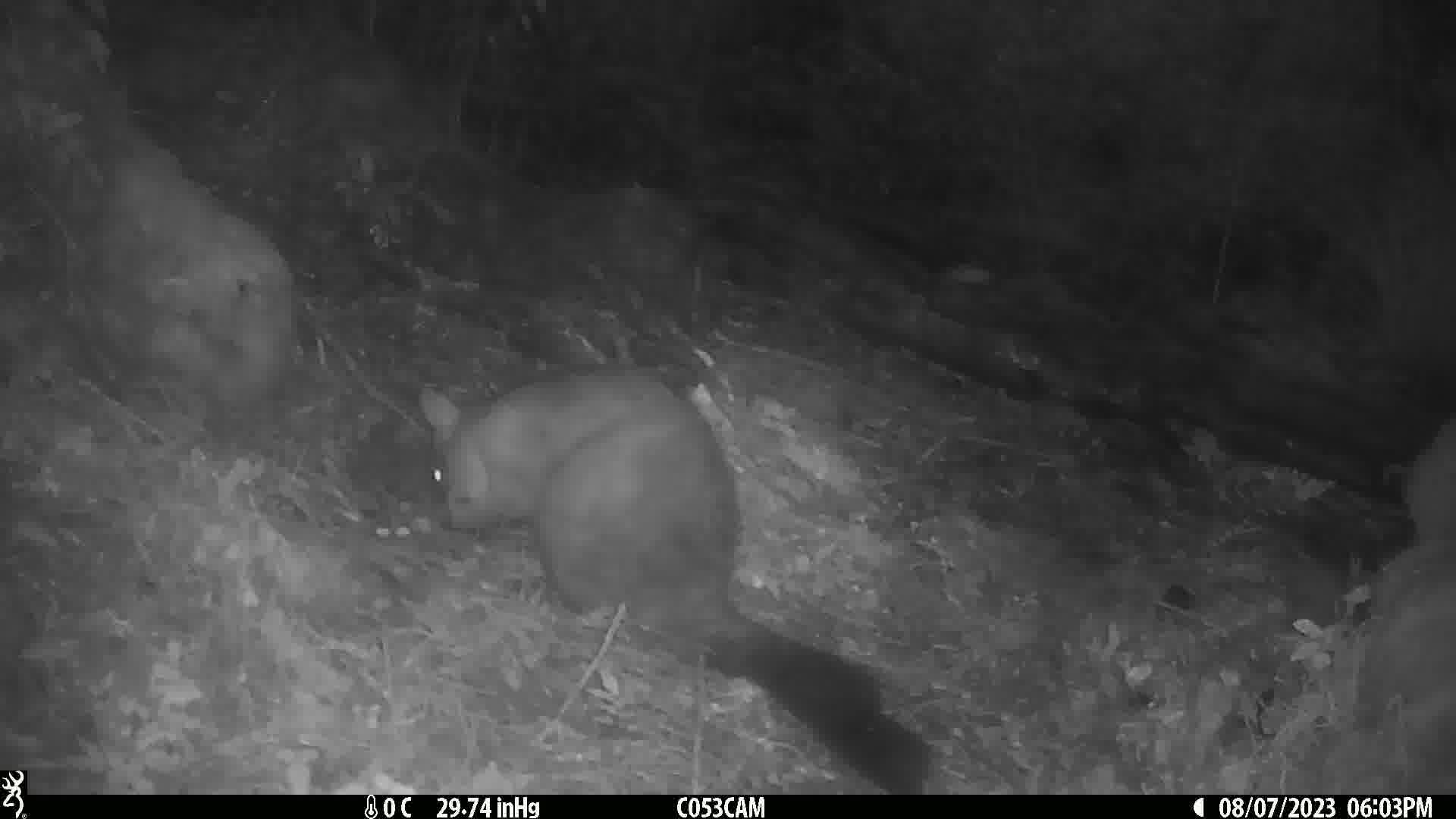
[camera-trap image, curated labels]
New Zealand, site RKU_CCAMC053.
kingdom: Animalia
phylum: Chordata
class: Mammalia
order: Diprotodontia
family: Phalangeridae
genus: Trichosurus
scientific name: Trichosurus vulpecula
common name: common brushtail possum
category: possum